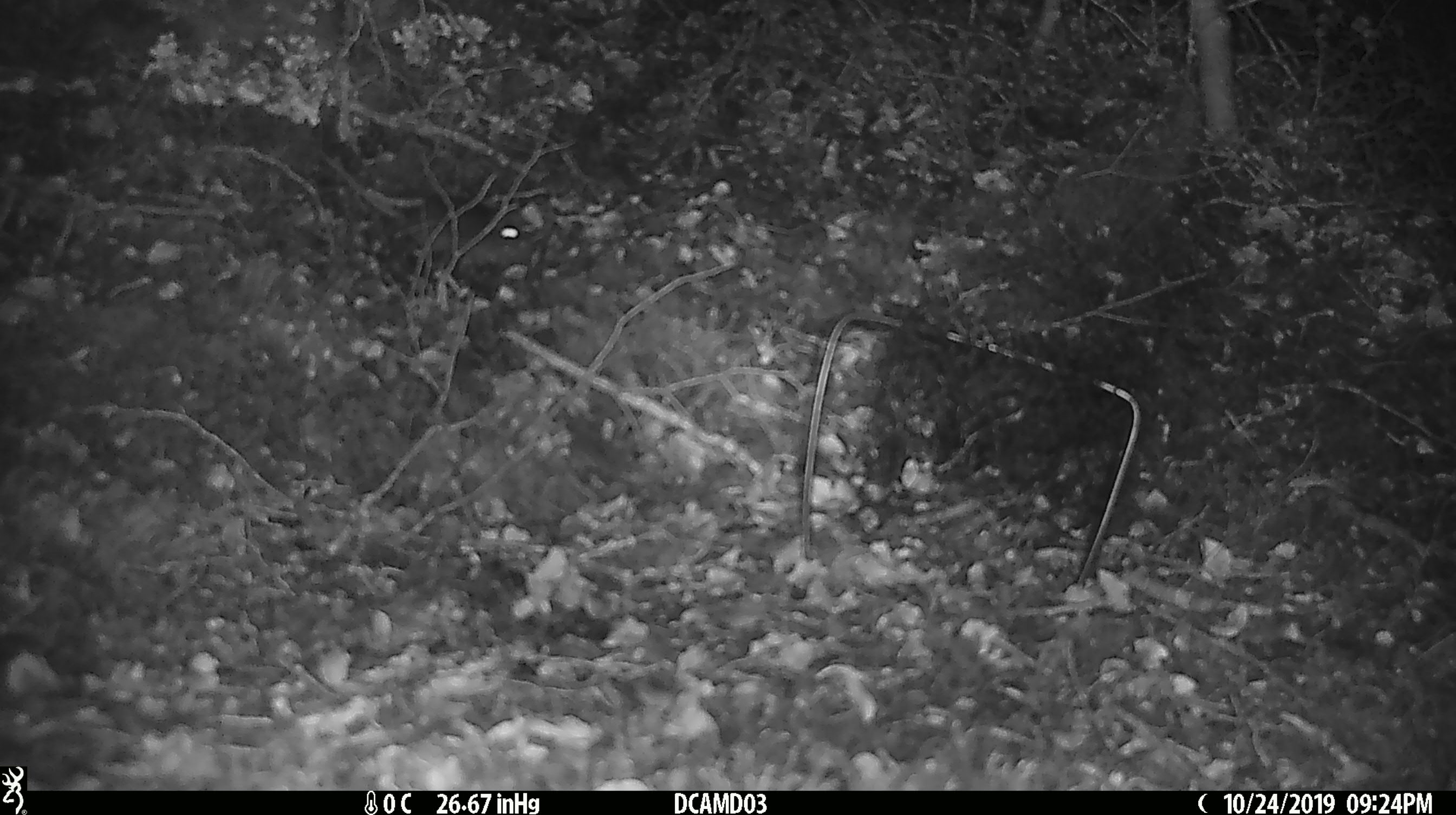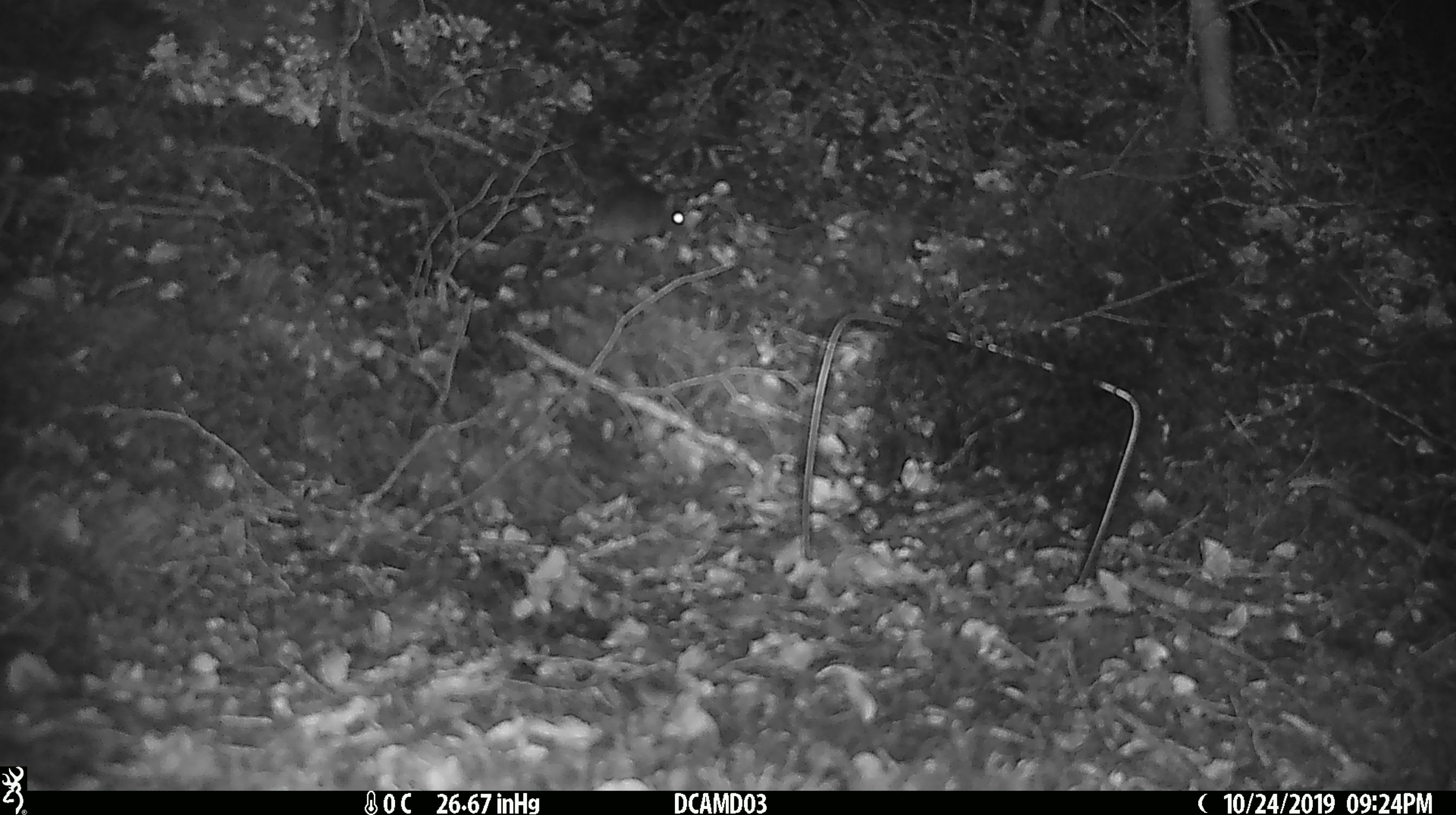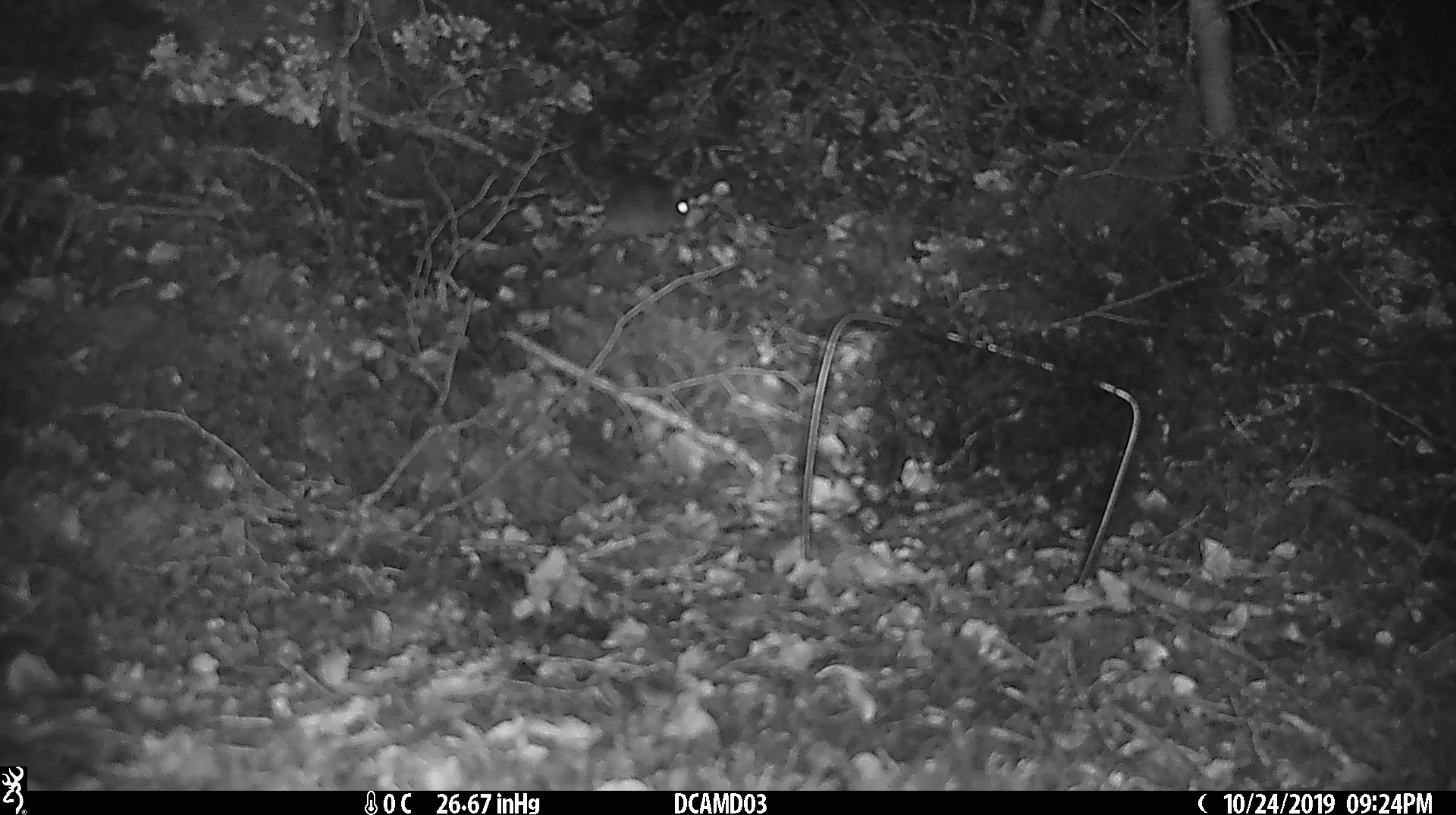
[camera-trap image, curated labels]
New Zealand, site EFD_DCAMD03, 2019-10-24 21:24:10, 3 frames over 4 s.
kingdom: Animalia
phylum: Chordata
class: Mammalia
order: Rodentia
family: Muridae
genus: Mus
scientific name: Mus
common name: mouse